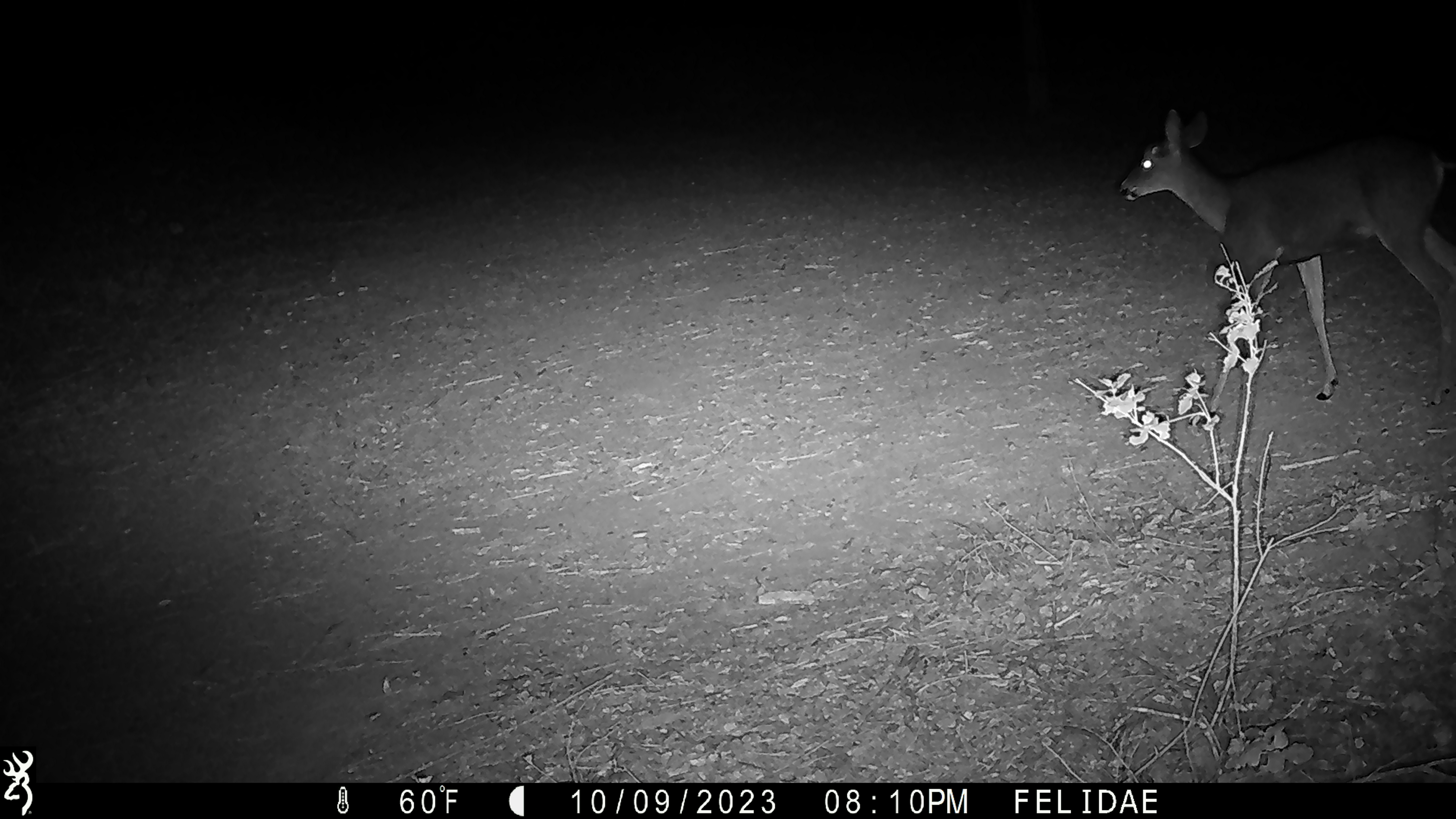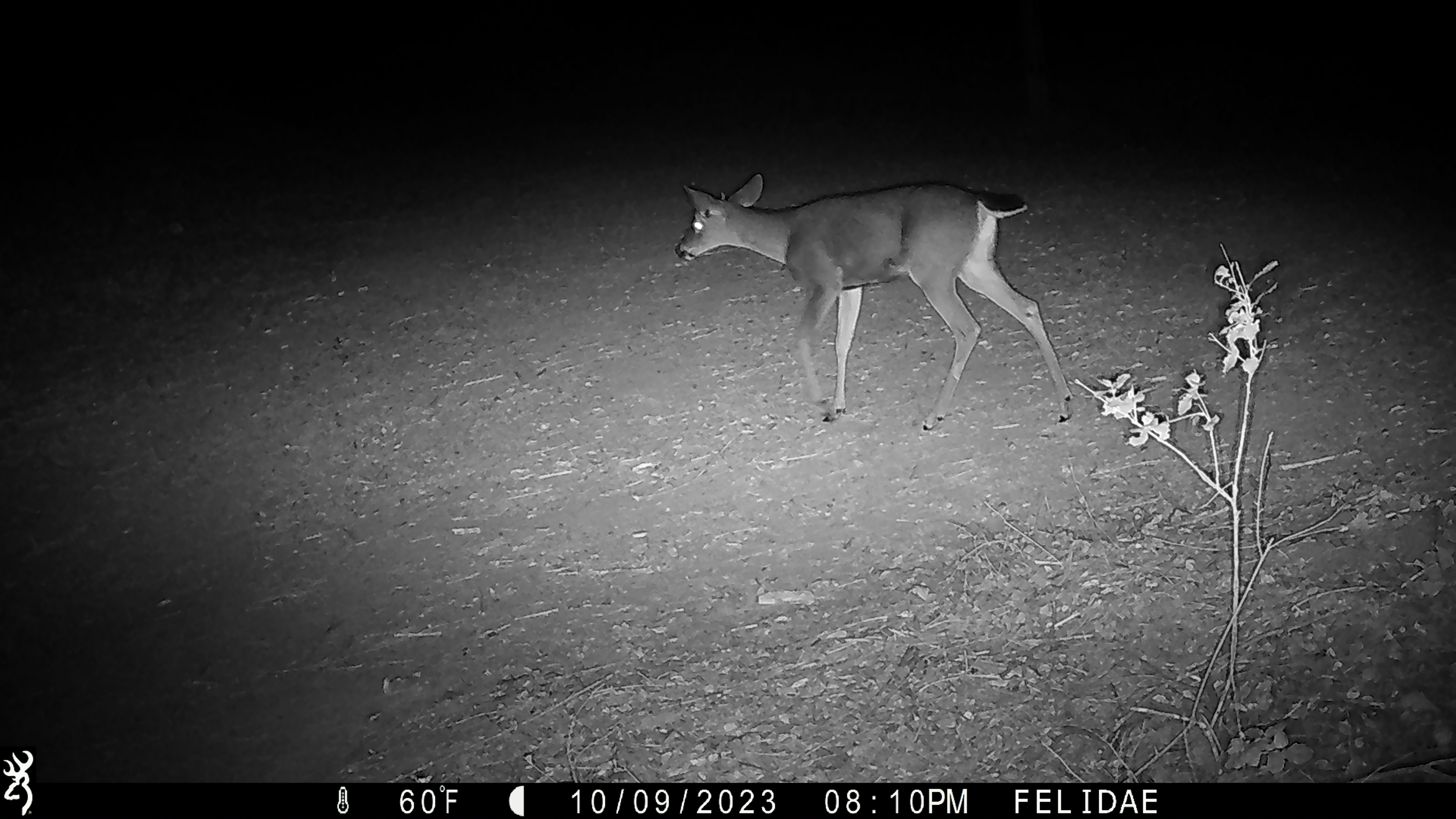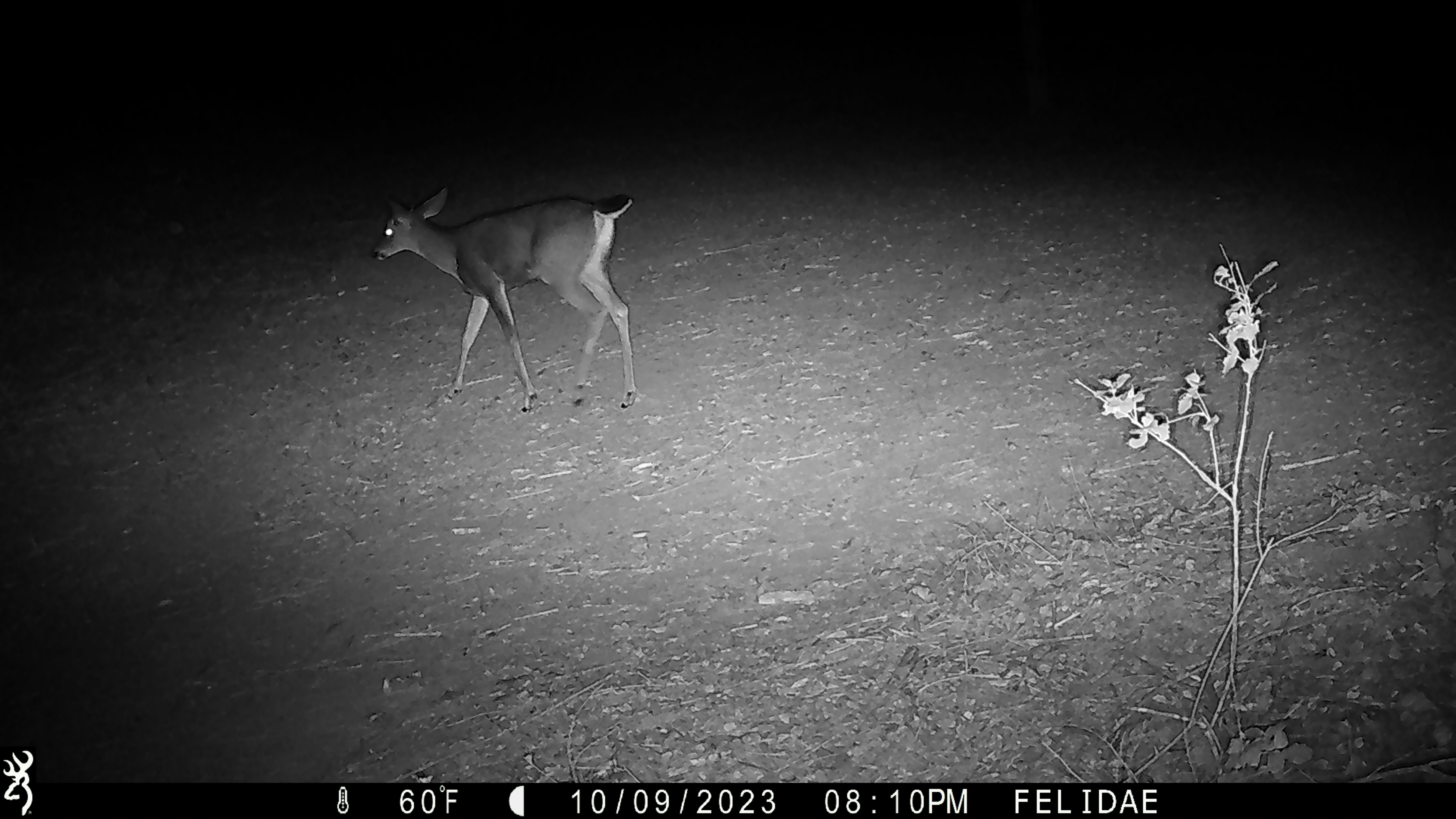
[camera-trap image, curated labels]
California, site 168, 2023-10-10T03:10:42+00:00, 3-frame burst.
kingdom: Animalia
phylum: Chordata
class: Mammalia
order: Artiodactyla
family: Cervidae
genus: Odocoileus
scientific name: Odocoileus hemionus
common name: mule deer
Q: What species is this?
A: Mule deer (Odocoileus hemionus).